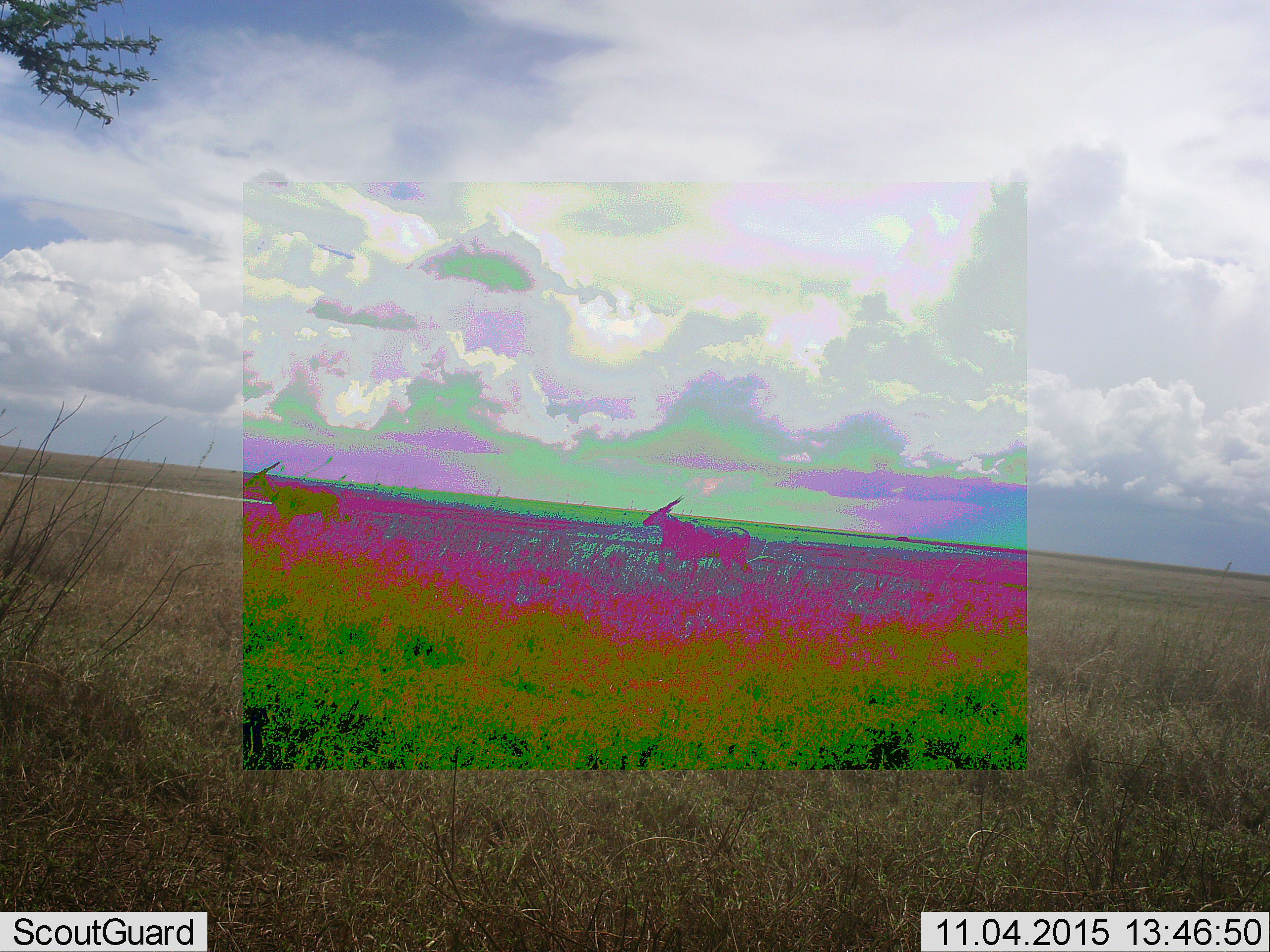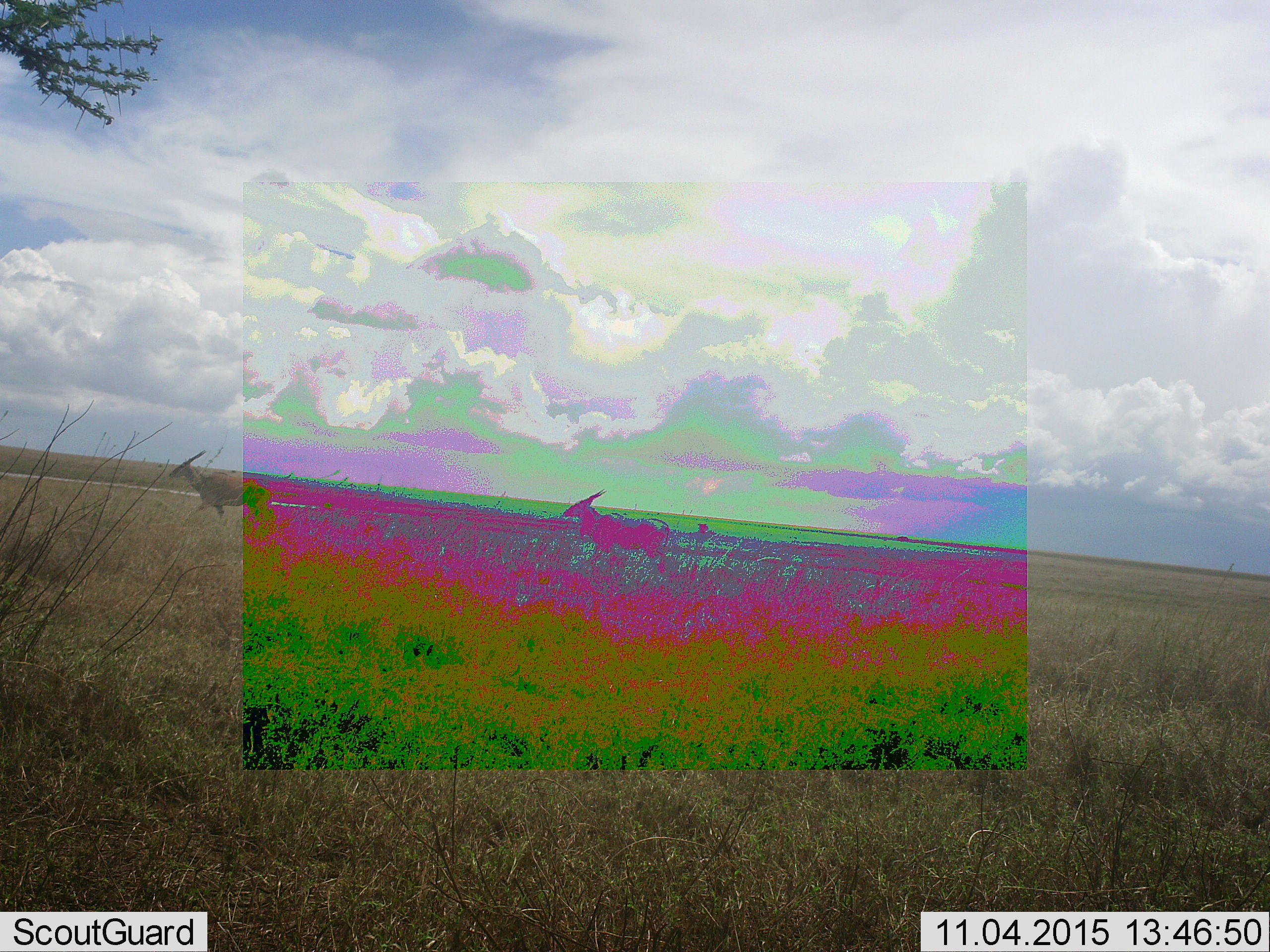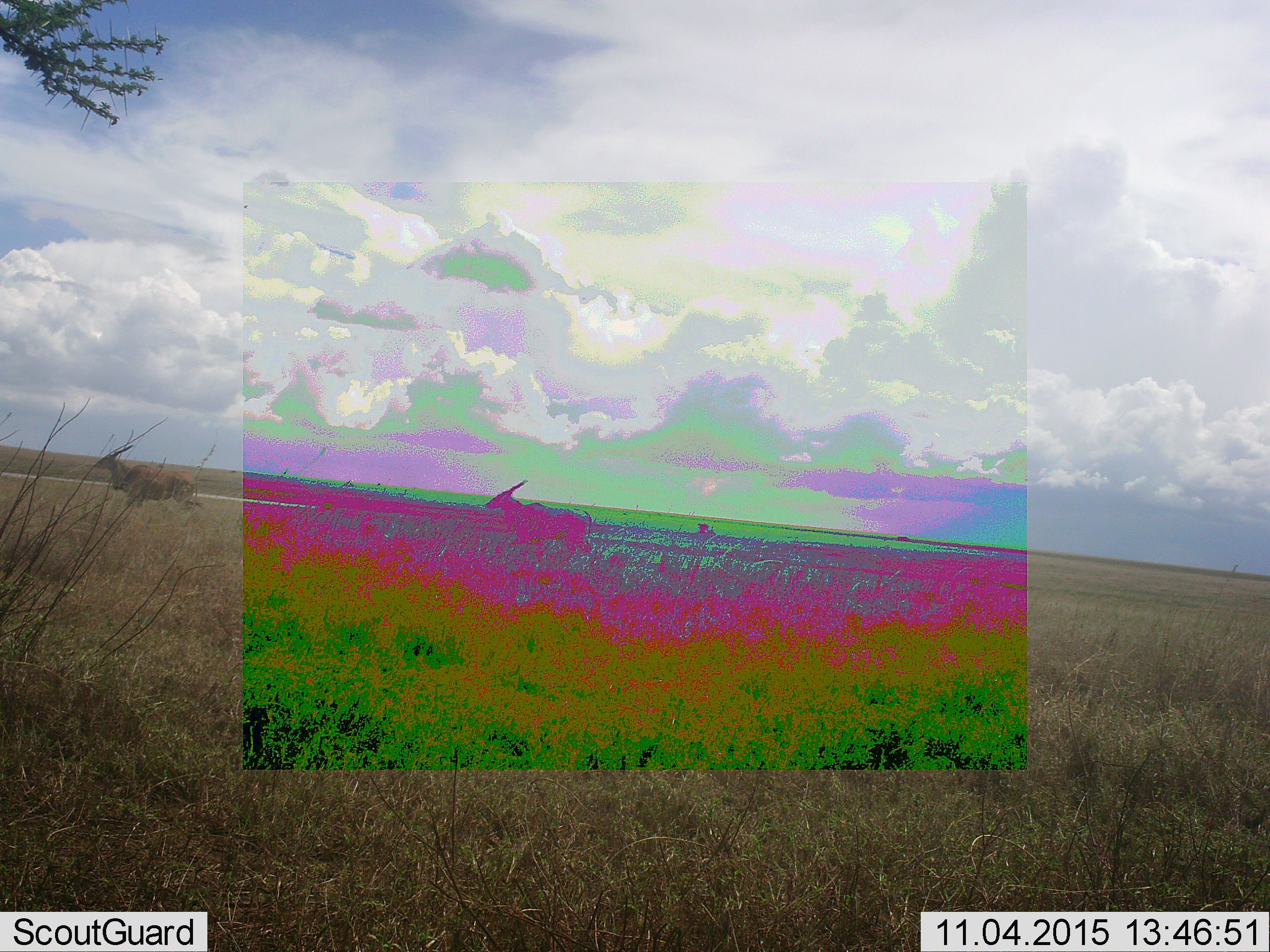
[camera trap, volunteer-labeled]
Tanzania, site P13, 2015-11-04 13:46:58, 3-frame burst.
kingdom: Animalia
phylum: Chordata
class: Mammalia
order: Artiodactyla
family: Bovidae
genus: Tragelaphus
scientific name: Tragelaphus oryx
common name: eland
Eland (Tragelaphus oryx), count 2. Behavior (volunteer vote fractions): standing 0%, resting 0%, moving 100%, interacting 0%. Young present (vote fraction): 0%. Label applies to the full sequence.